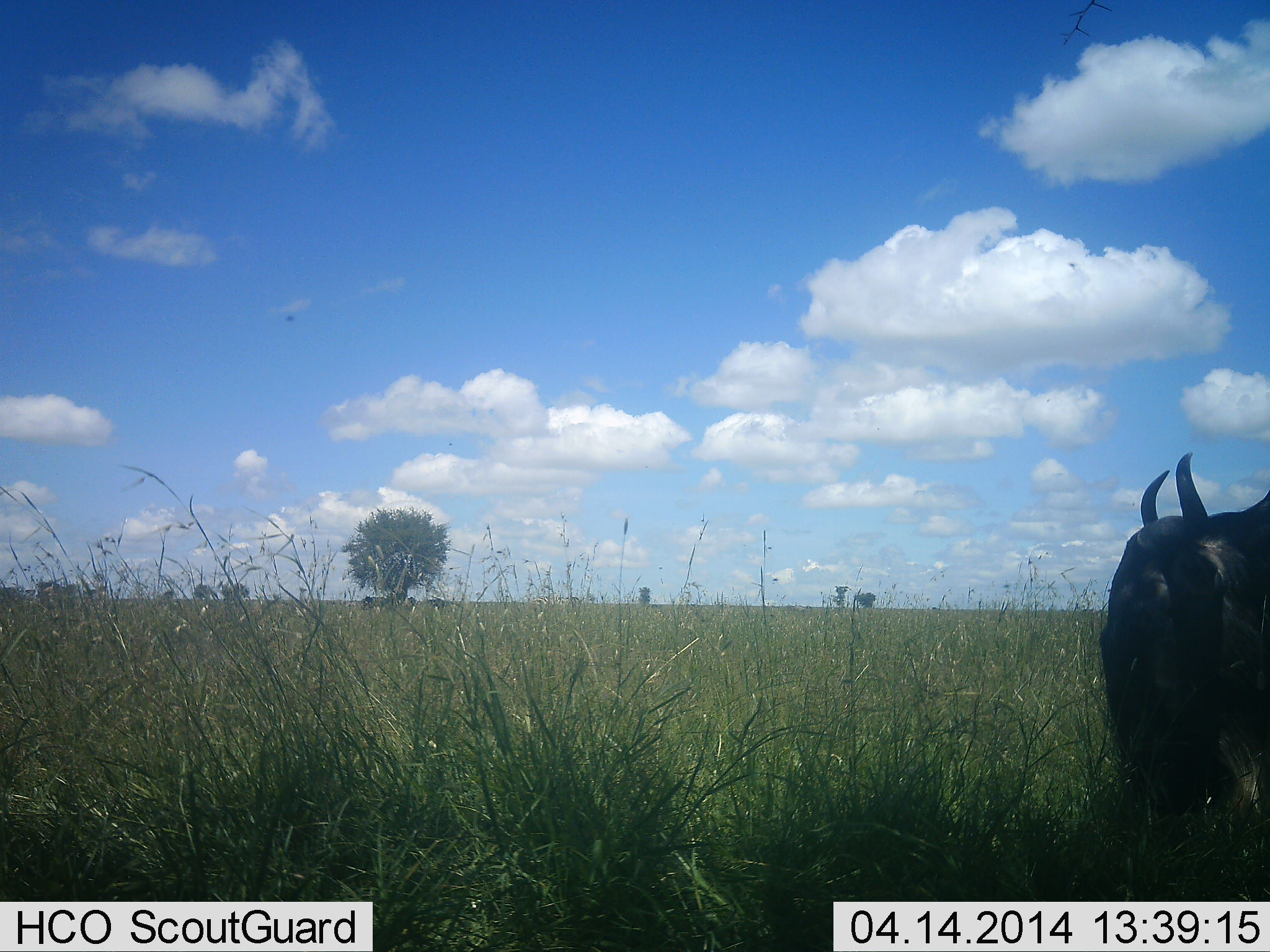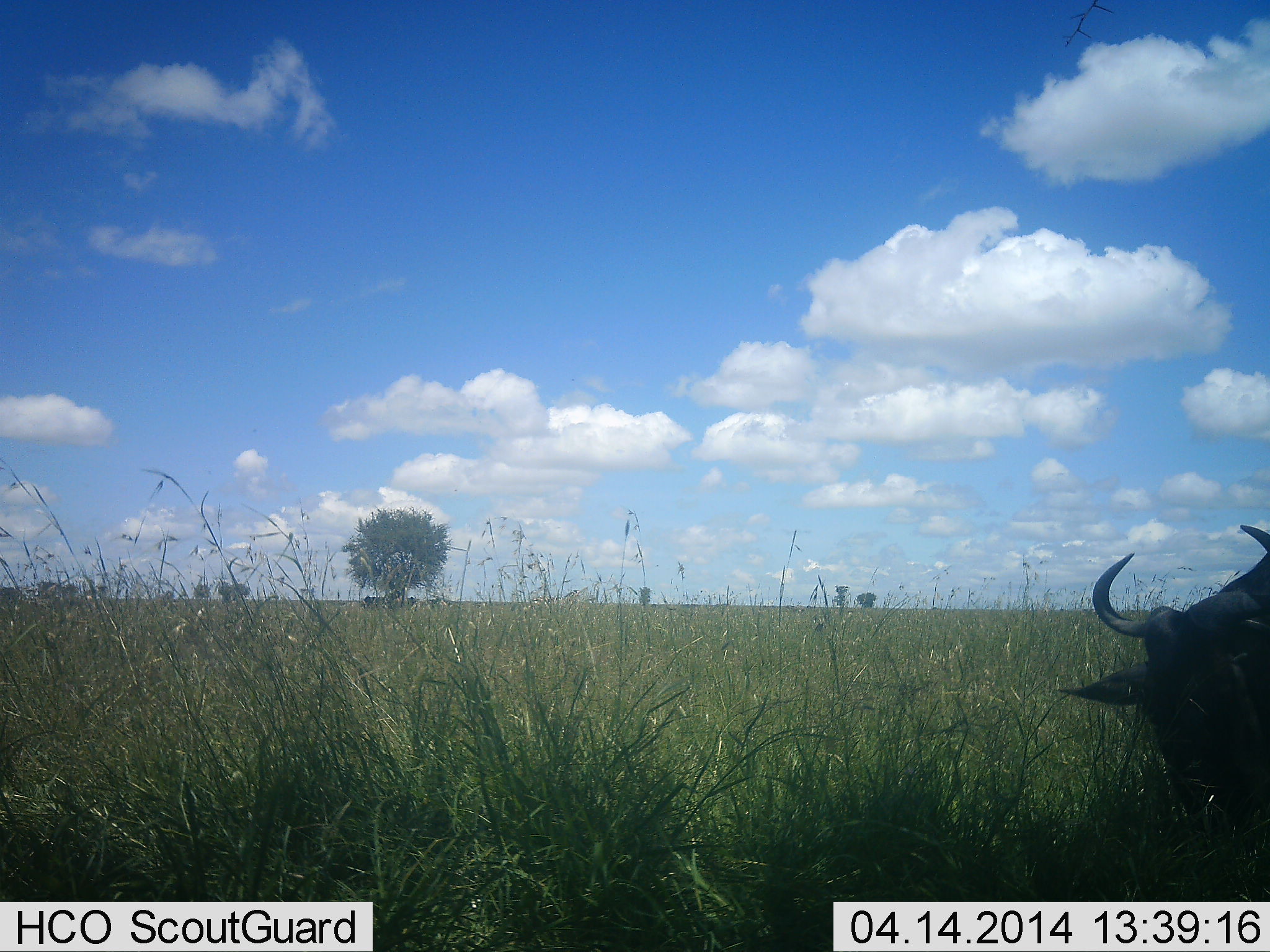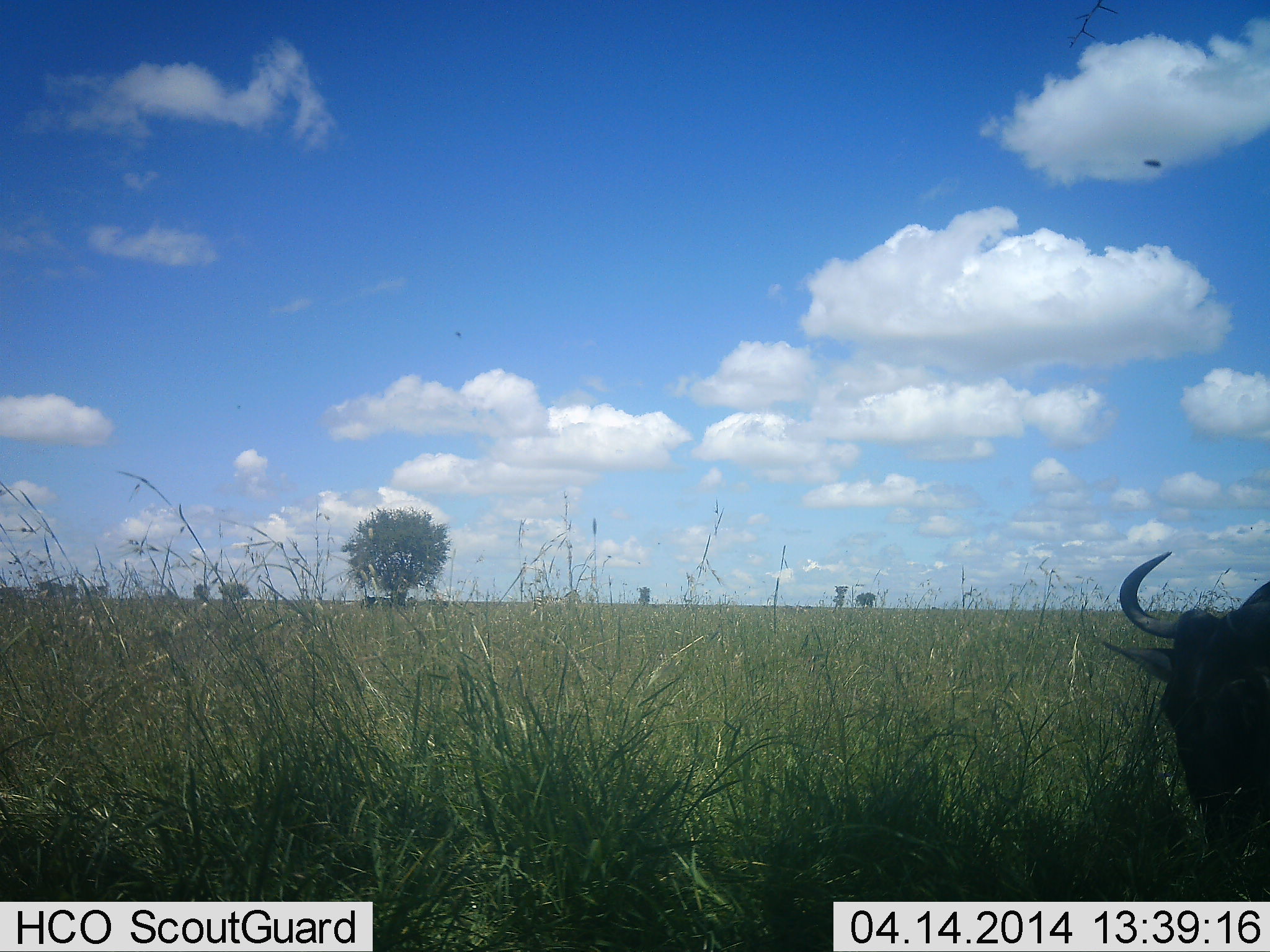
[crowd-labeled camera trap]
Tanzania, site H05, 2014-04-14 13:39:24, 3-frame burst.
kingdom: Animalia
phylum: Chordata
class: Mammalia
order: Artiodactyla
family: Bovidae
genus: Connochaetes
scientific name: Connochaetes taurinus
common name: blue wildebeest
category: wildebeest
Wildebeest (blue wildebeest) (Connochaetes taurinus), count 1. Behavior (volunteer vote fractions): standing 9%, resting 9%, moving 0%, interacting 0%. Young present (vote fraction): 0%. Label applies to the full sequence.